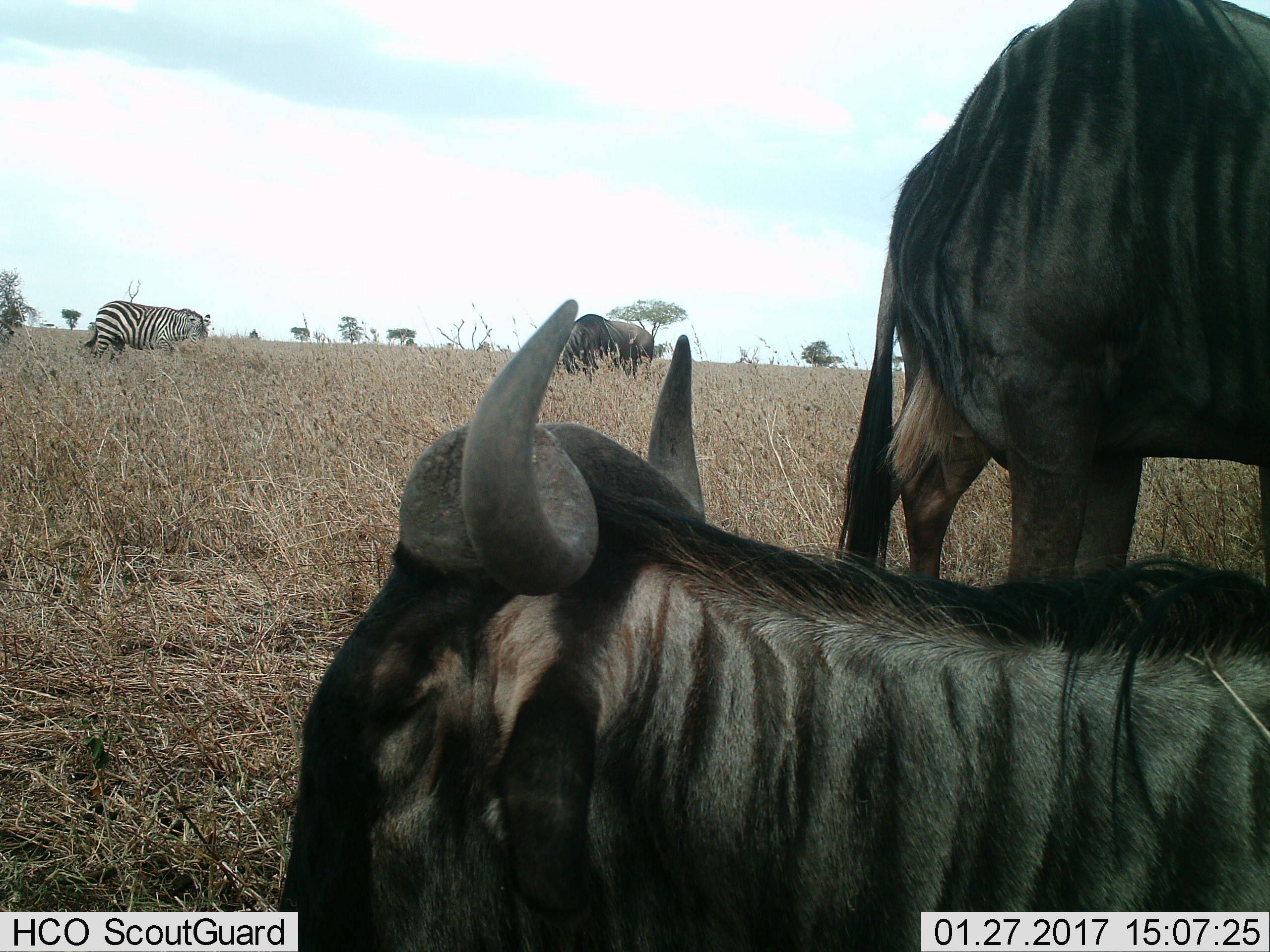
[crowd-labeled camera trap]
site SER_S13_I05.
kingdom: Animalia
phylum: Chordata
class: Mammalia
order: Artiodactyla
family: Bovidae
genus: Connochaetes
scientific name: Connochaetes taurinus taurinus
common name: blue wildebeest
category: wildebeestblue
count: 3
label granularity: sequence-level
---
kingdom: Animalia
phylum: Chordata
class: Mammalia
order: Perissodactyla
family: Equidae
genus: Equus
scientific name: Equus quagga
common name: plains zebra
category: zebraplains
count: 1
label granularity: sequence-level